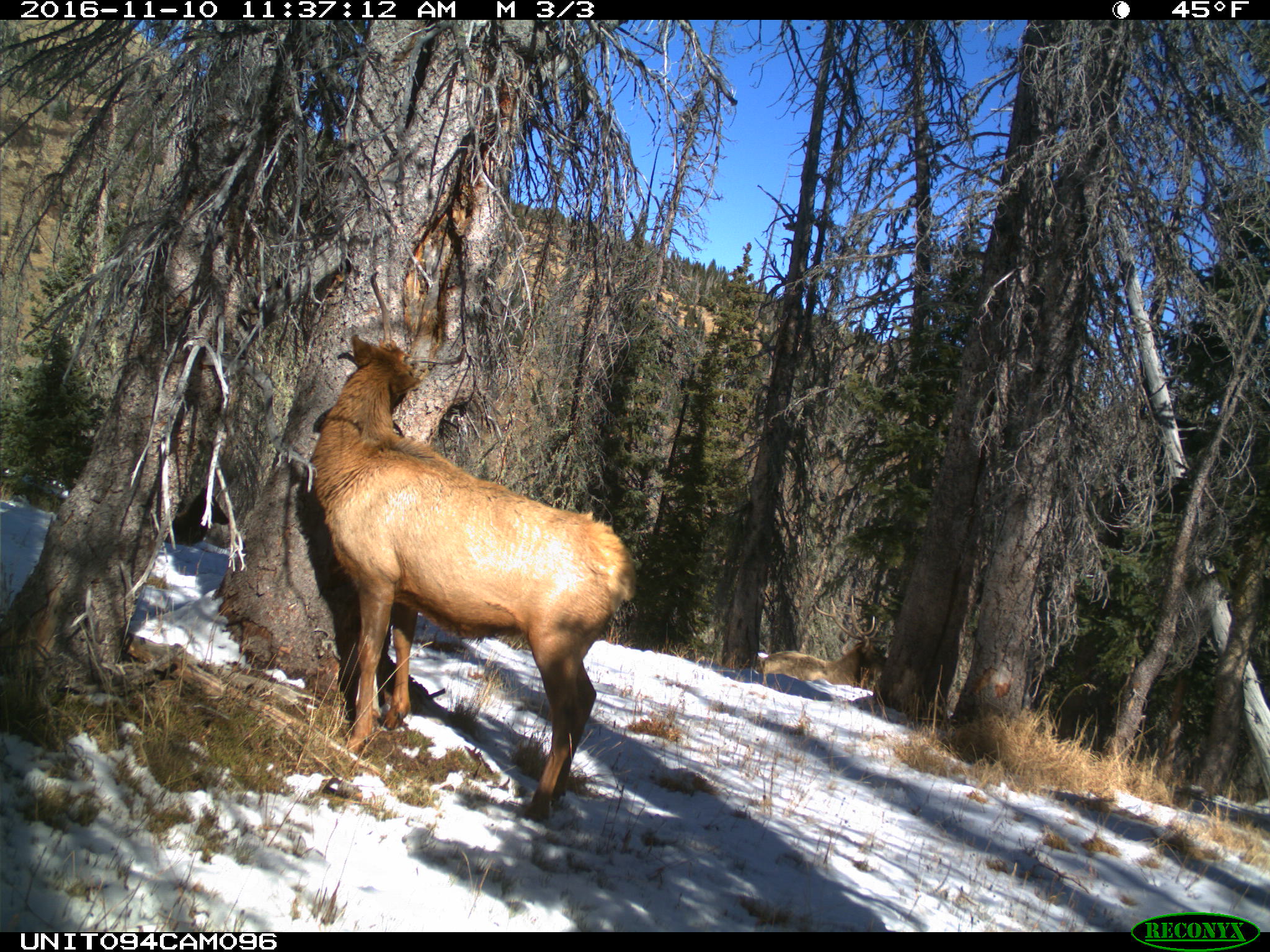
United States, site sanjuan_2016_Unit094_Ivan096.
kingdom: Animalia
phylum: Chordata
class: Mammalia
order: Artiodactyla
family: Cervidae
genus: Cervus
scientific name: Cervus elaphus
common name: red deer